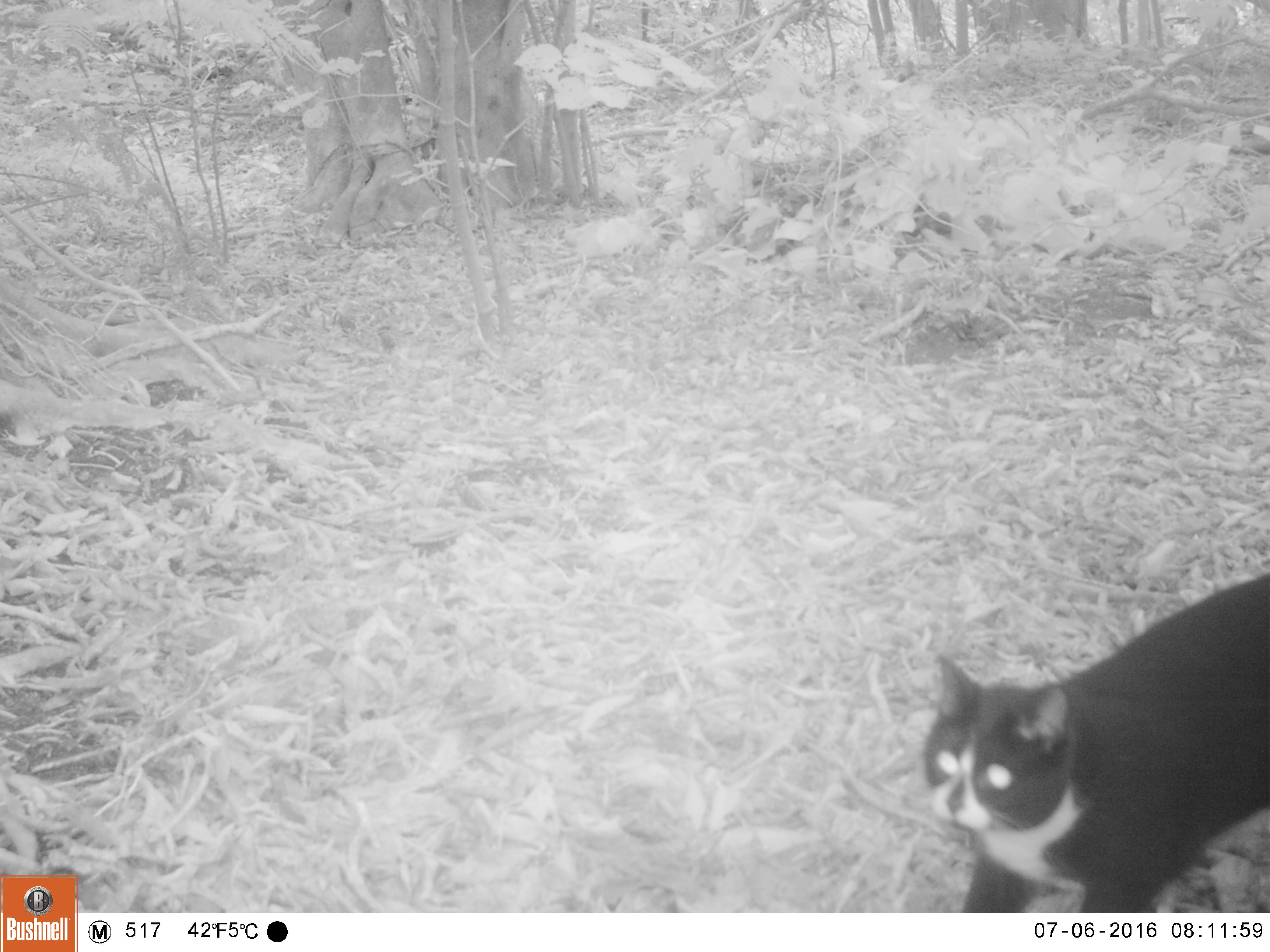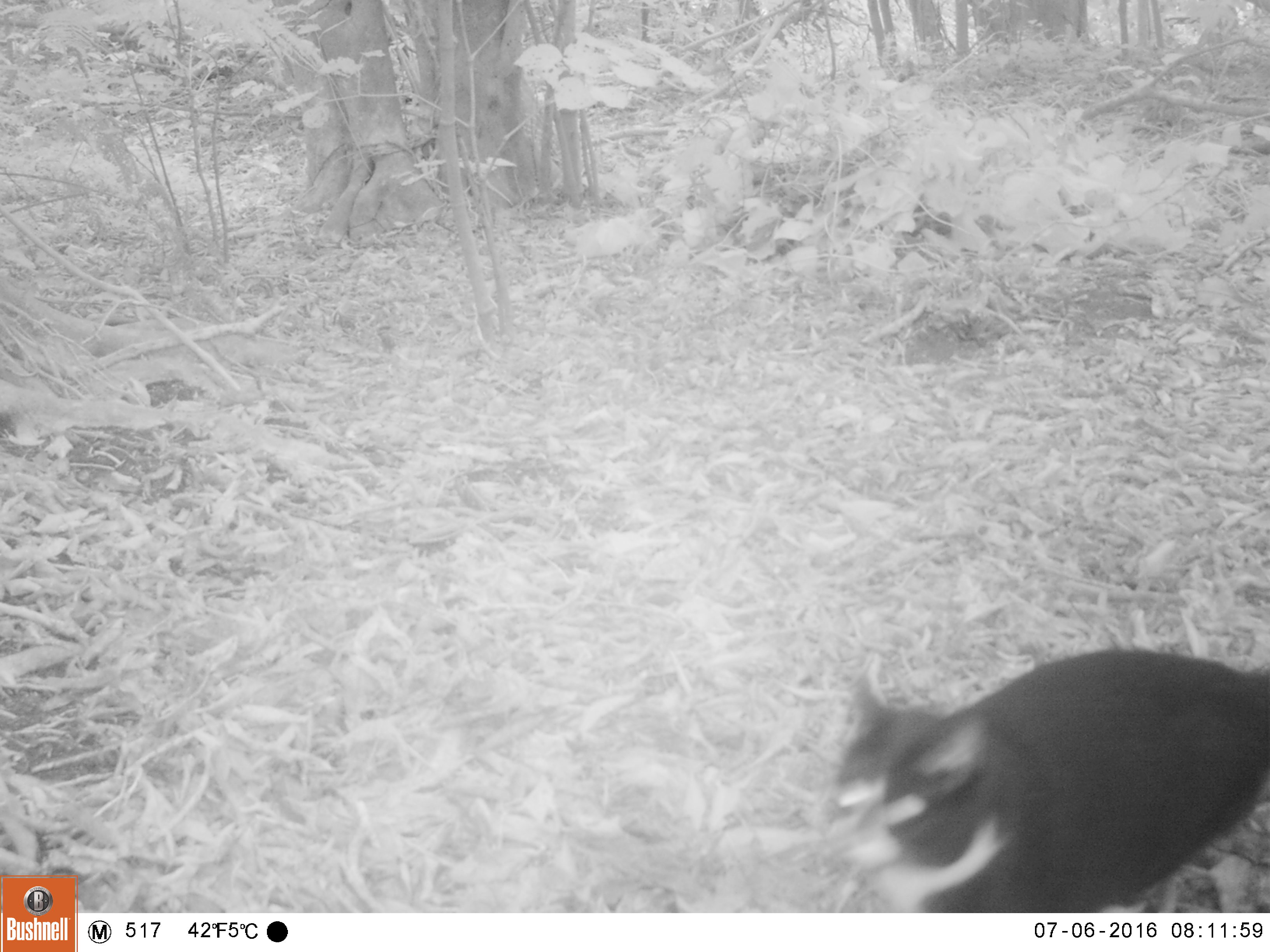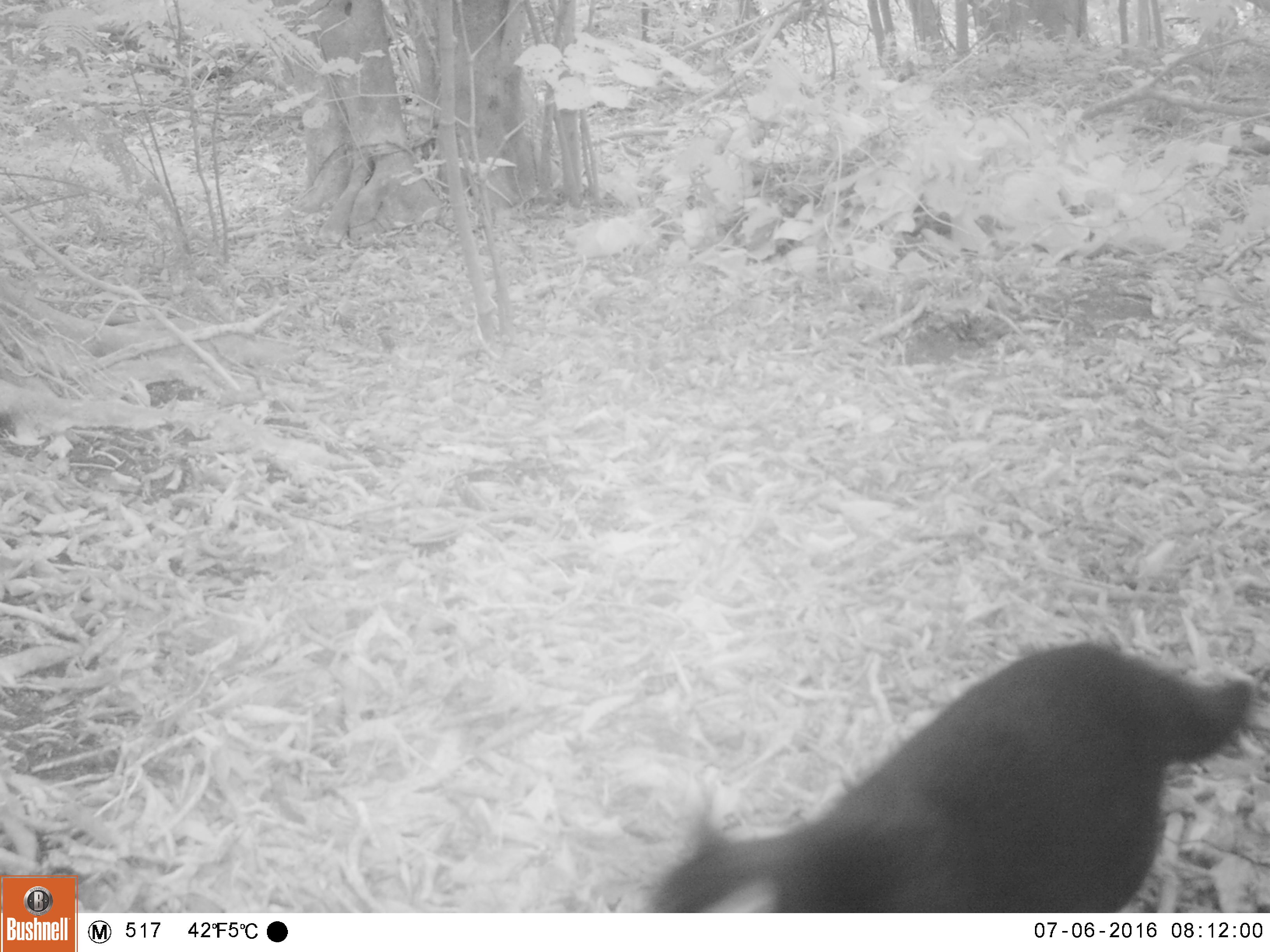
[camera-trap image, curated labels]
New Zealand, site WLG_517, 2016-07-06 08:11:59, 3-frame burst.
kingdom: Animalia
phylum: Chordata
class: Mammalia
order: Carnivora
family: Felidae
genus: Felis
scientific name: Felis catus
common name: domestic cat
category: cat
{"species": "cat (domestic cat) (Felis catus)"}